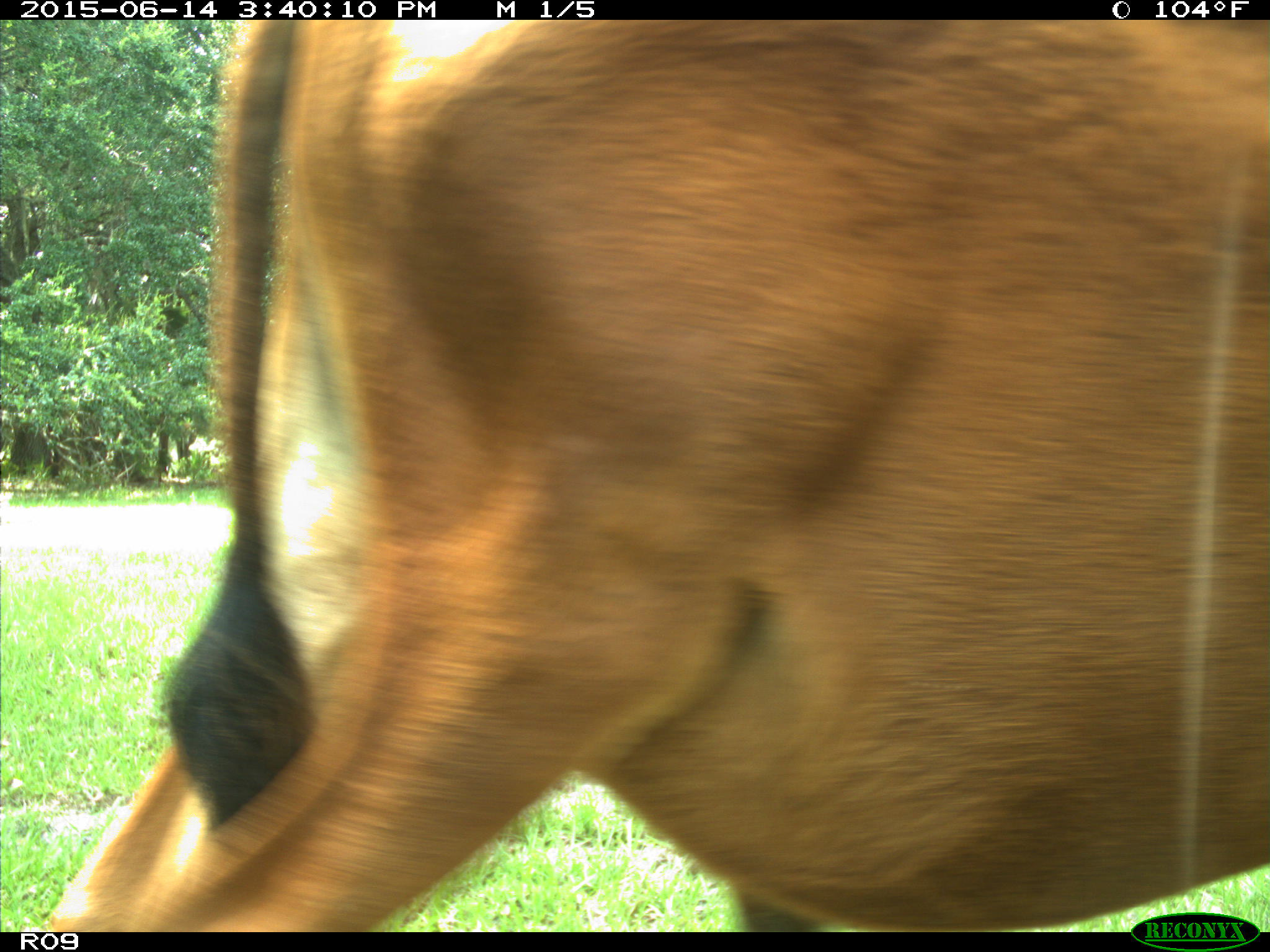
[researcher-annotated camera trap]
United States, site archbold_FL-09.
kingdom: Animalia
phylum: Chordata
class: Mammalia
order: Artiodactyla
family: Bovidae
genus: Bos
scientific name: Bos taurus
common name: domestic cow